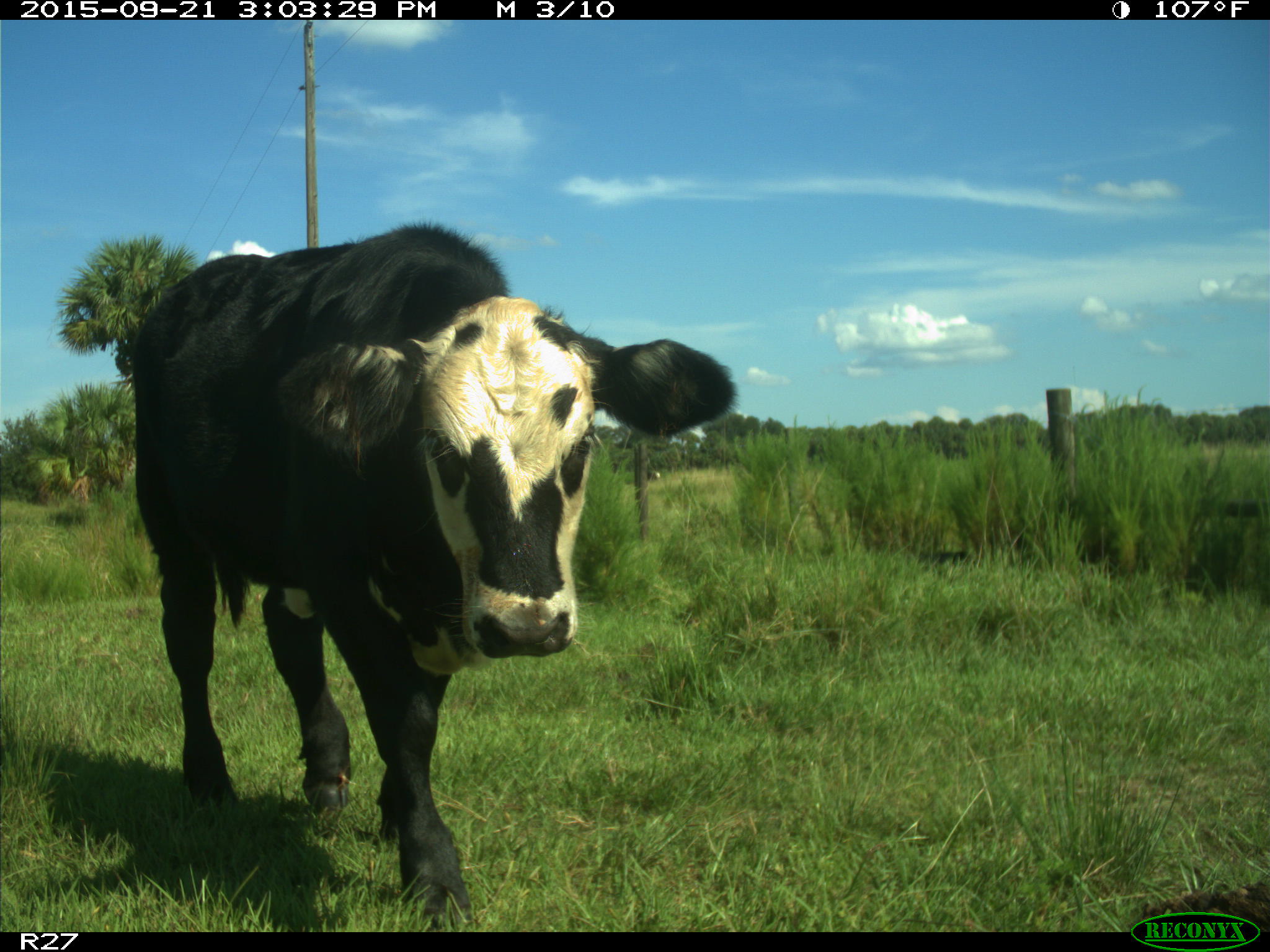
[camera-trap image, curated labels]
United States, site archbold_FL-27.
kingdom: Animalia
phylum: Chordata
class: Mammalia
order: Artiodactyla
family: Bovidae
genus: Bos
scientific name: Bos taurus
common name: domestic cow